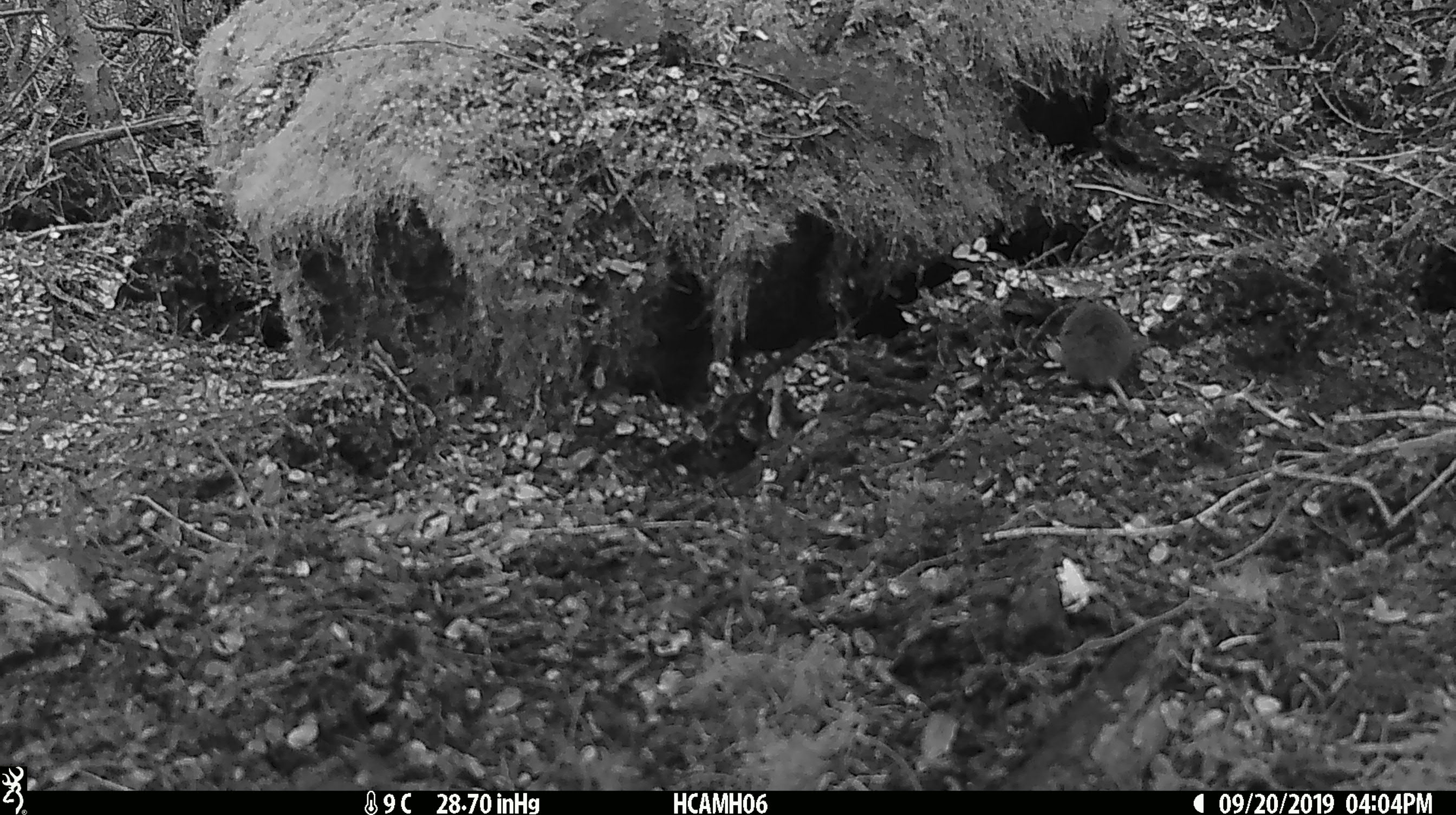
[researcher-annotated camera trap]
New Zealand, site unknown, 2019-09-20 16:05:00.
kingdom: Animalia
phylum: Chordata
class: Mammalia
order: Rodentia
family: Muridae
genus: Mus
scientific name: Mus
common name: mouse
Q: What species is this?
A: Mouse (Mus).